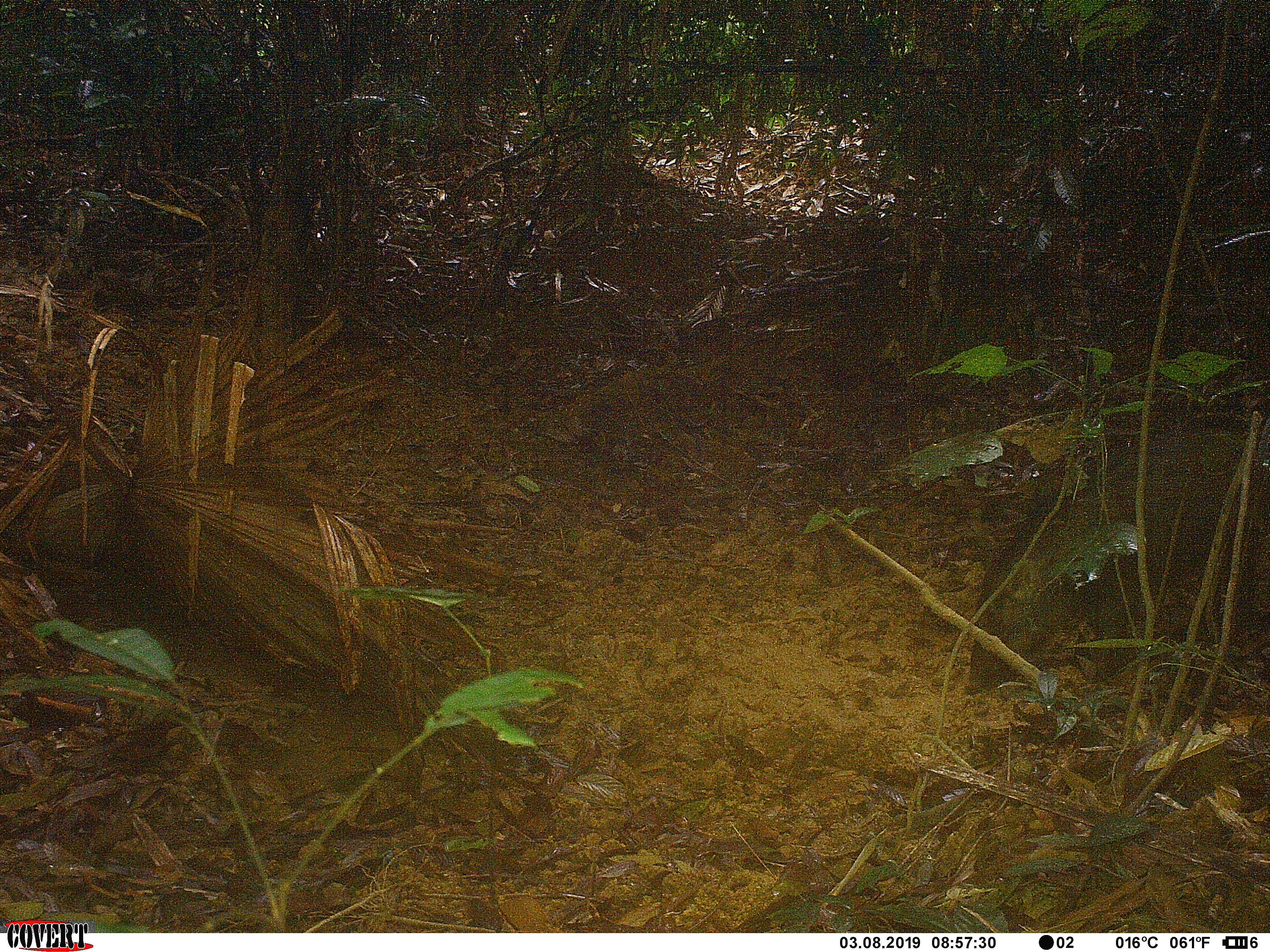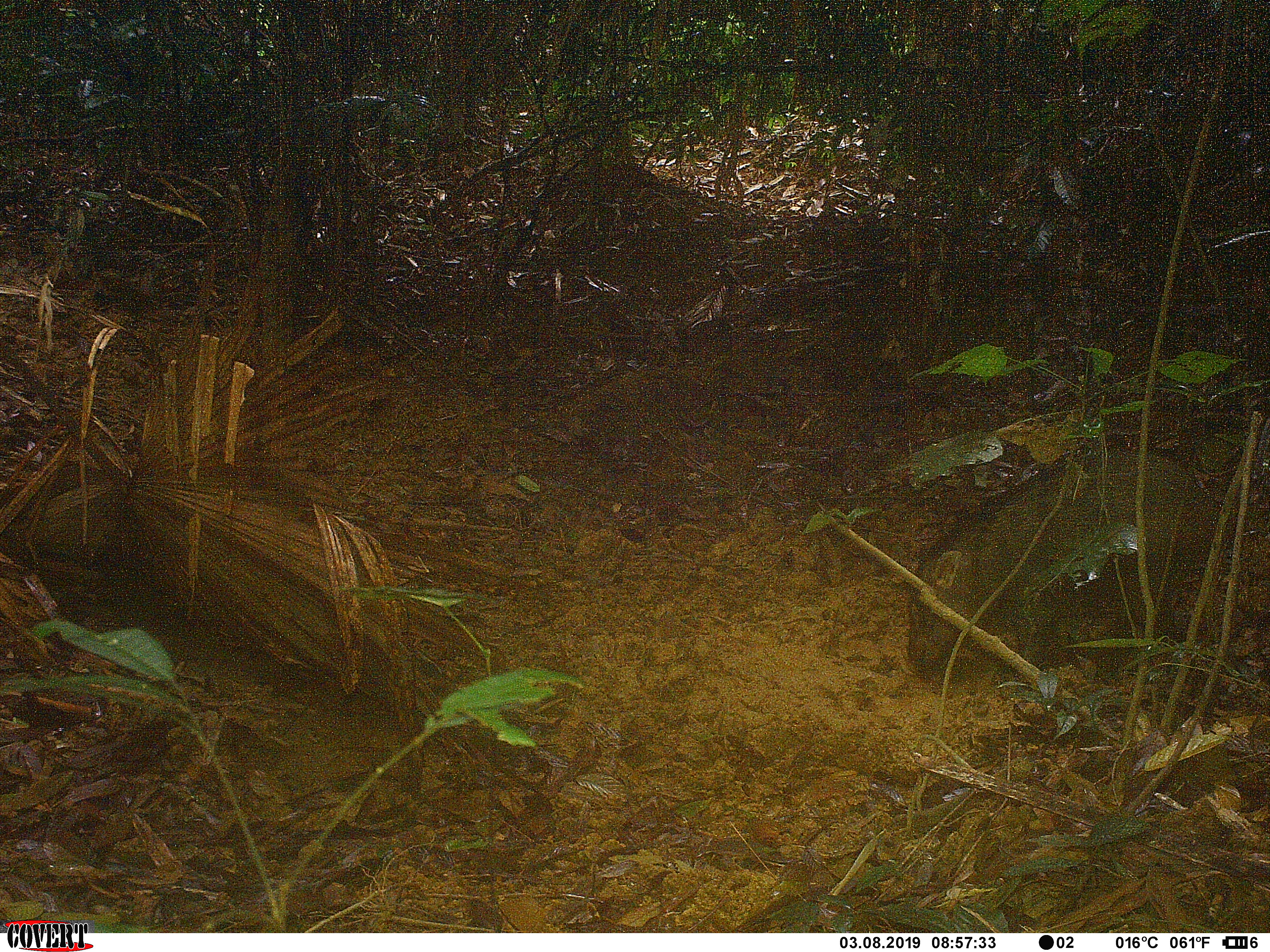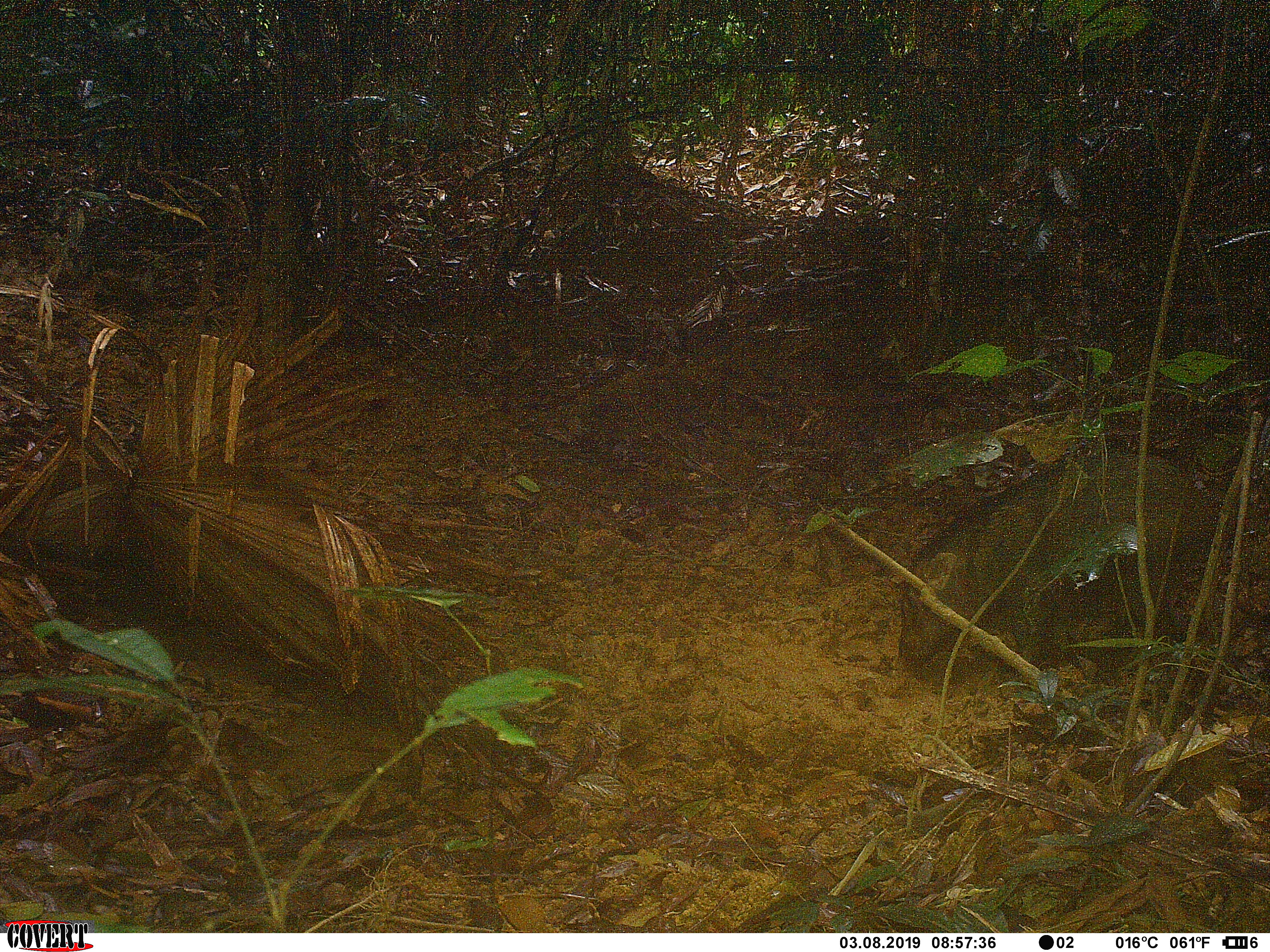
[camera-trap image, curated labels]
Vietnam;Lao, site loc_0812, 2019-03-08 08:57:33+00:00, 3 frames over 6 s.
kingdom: Animalia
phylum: Chordata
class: Mammalia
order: Artiodactyla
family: Suidae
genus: Sus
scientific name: Sus scrofa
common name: eurasian wild pig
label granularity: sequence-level